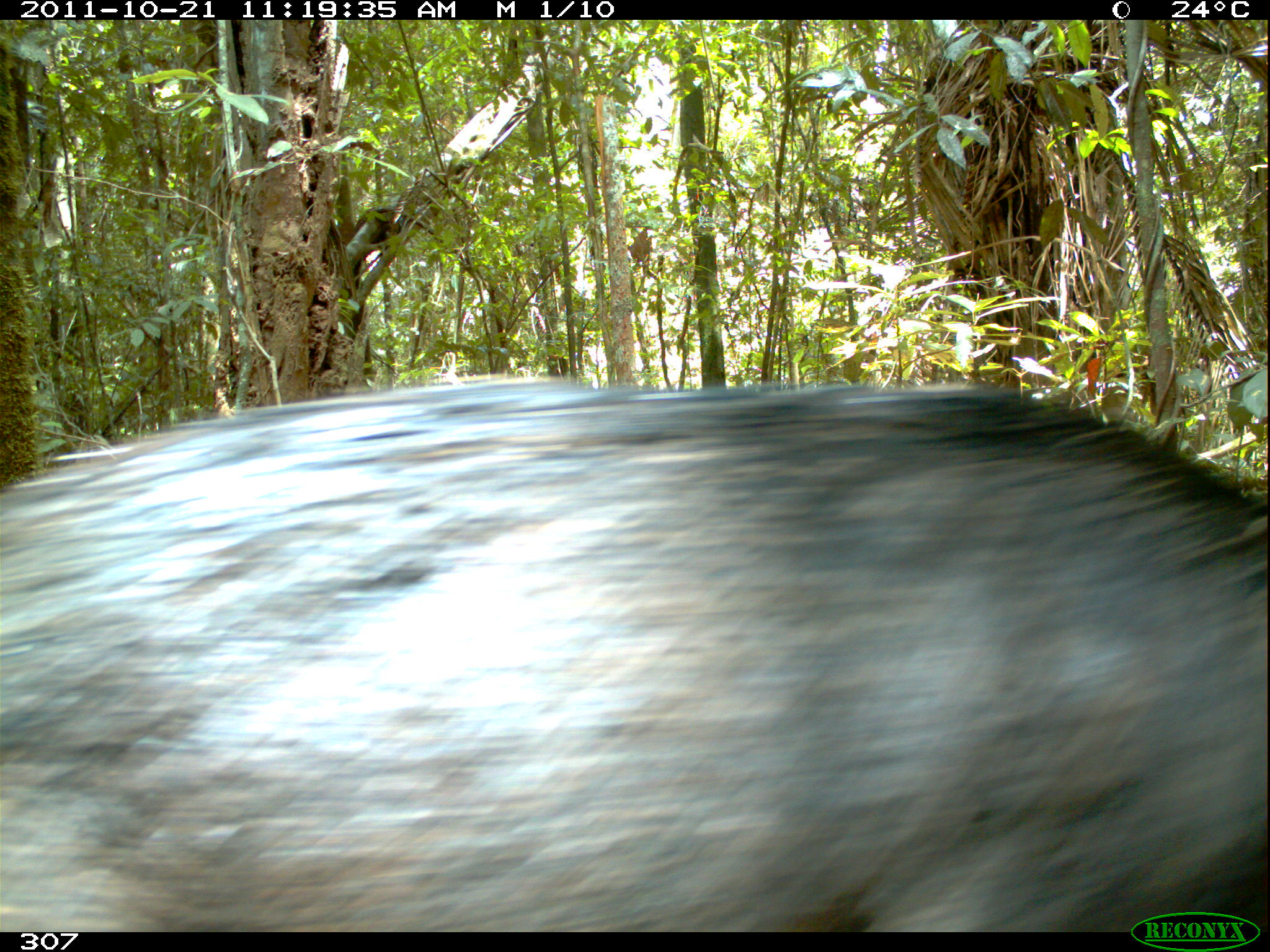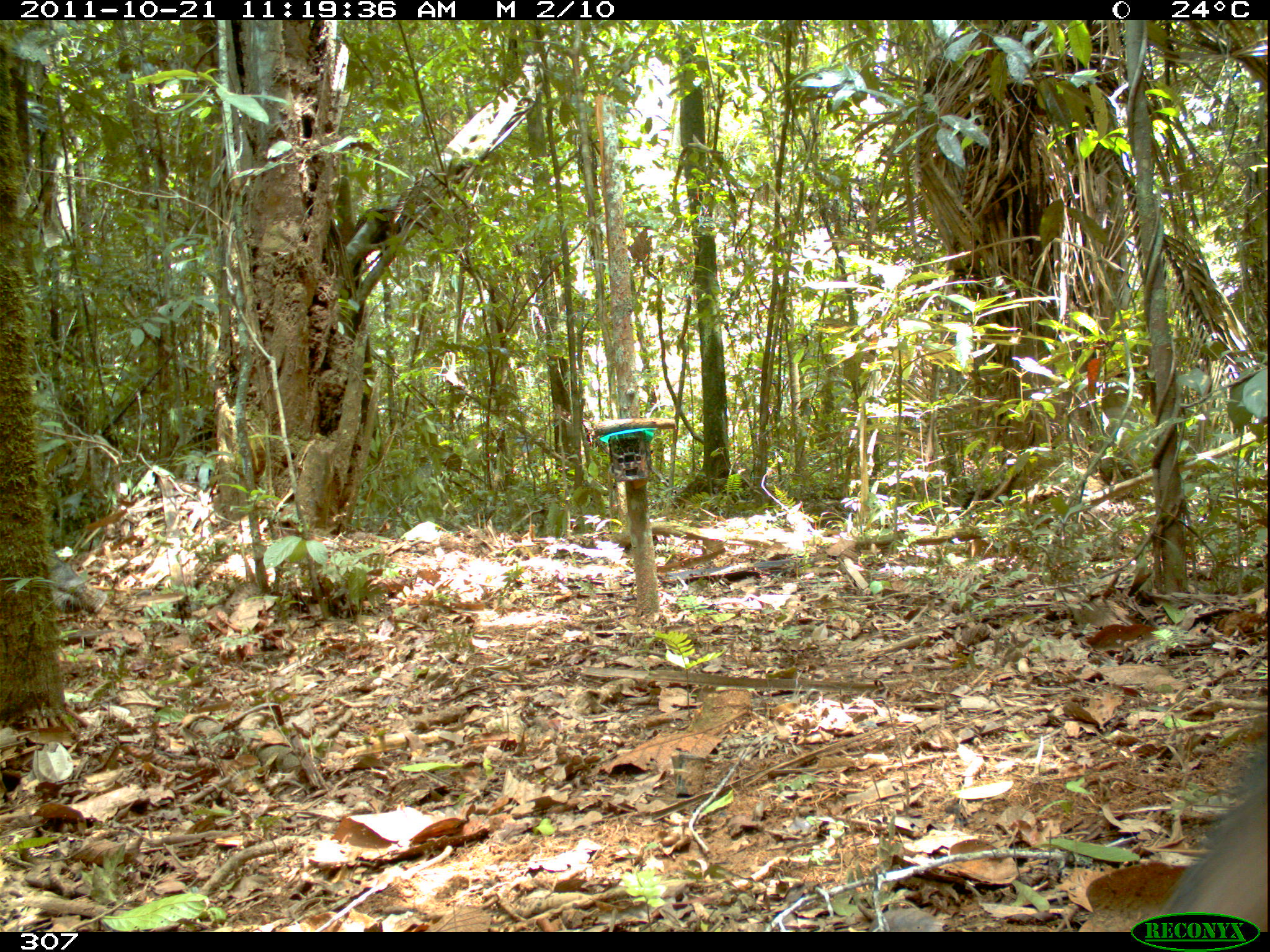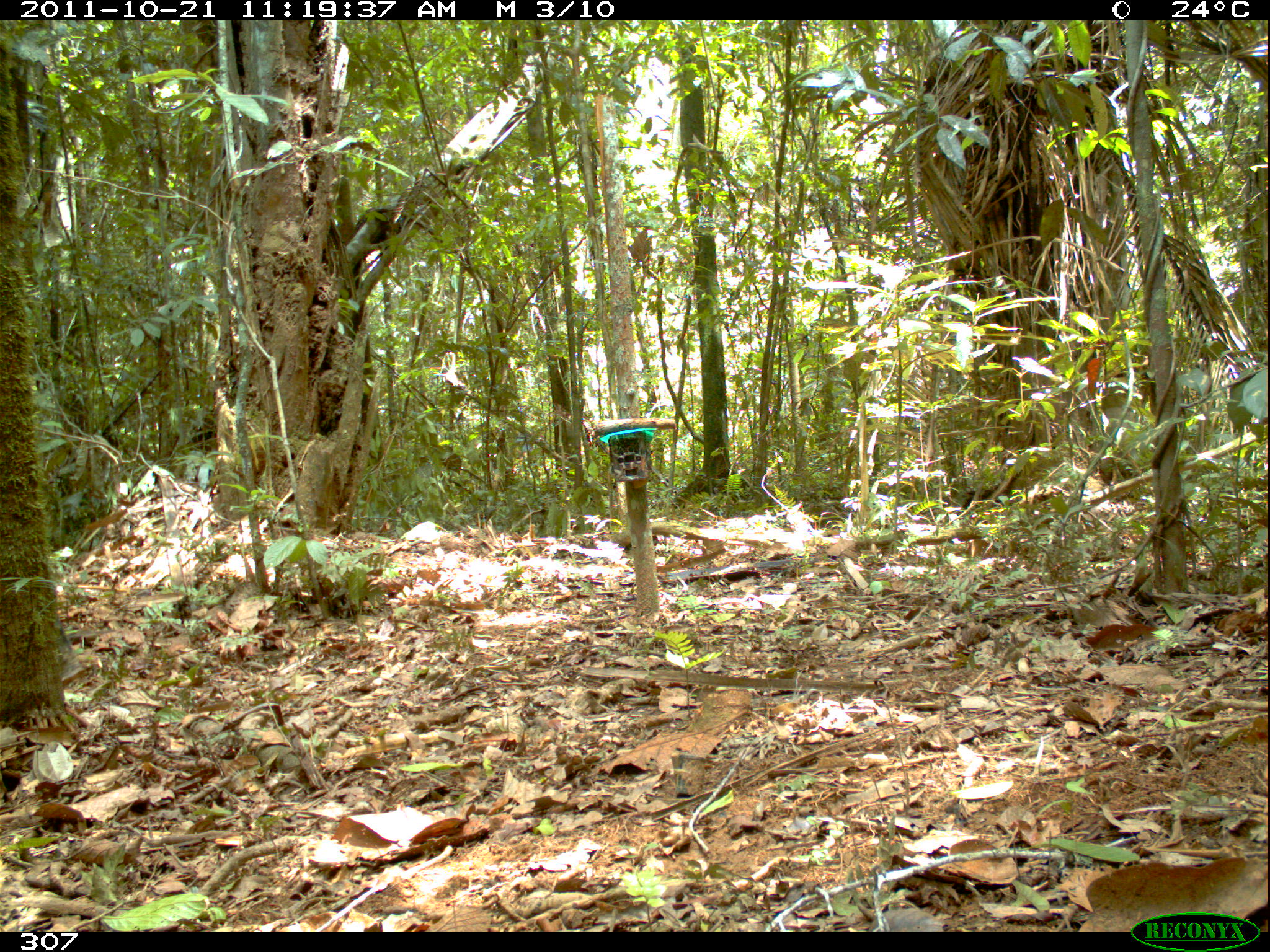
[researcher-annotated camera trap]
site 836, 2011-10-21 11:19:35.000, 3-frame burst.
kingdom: Animalia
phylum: Chordata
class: Mammalia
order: Artiodactyla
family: Tayassuidae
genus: Tayassu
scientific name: Tayassu pecari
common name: white-lipped peccary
Tayassu pecari (white-lipped peccary).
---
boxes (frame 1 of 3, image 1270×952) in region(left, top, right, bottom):
tayassu pecari: region(0, 371, 1265, 932)